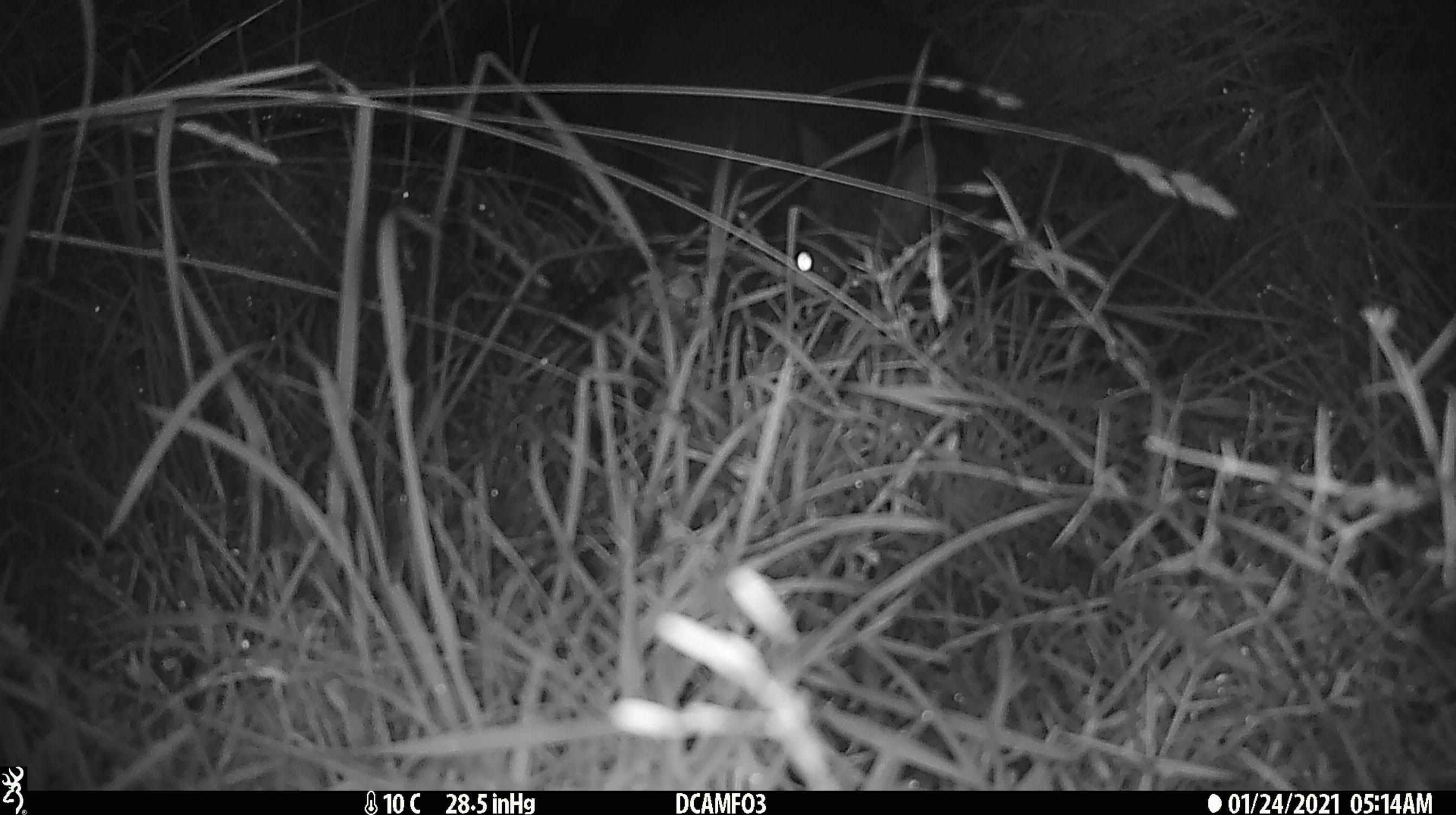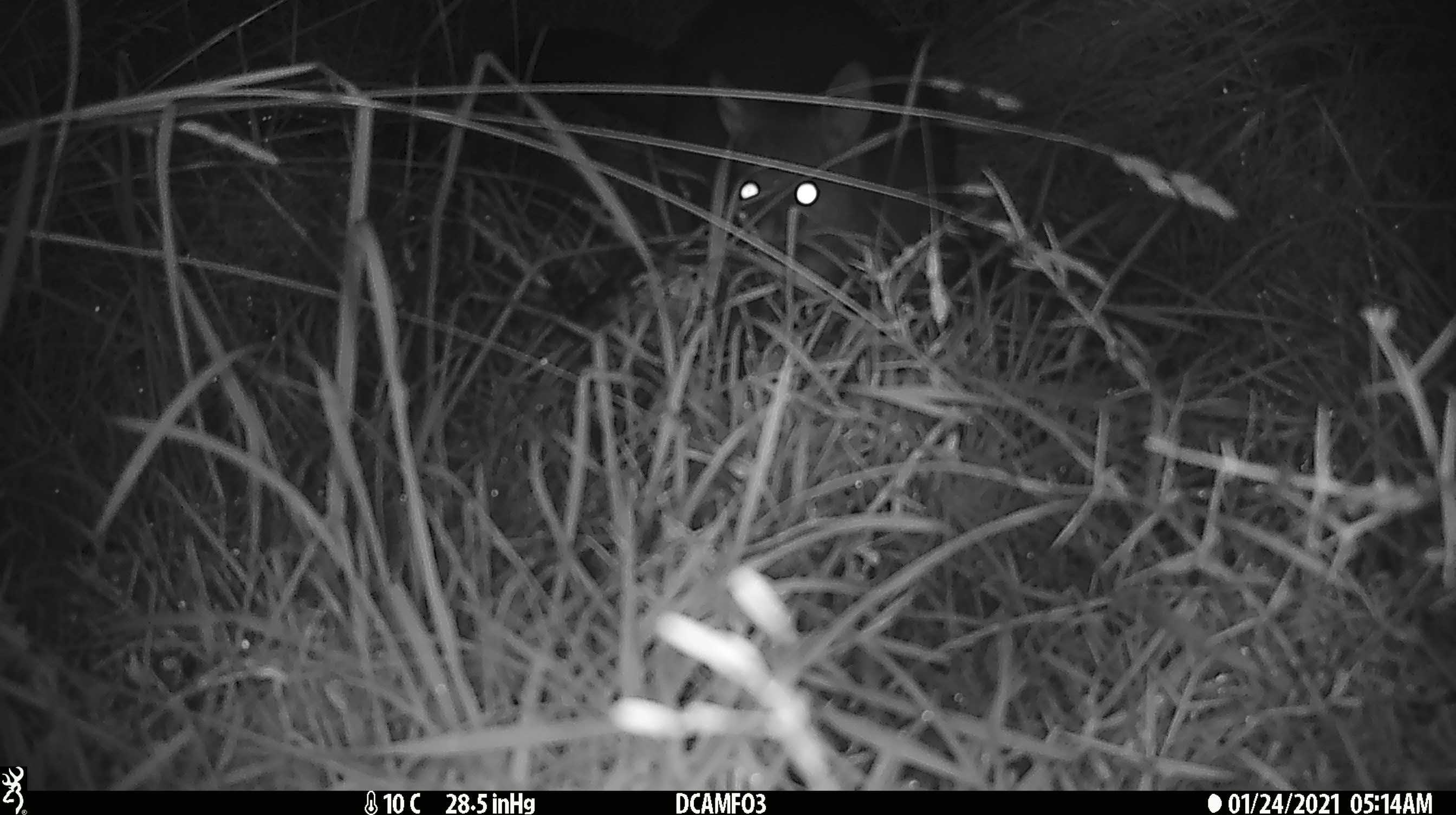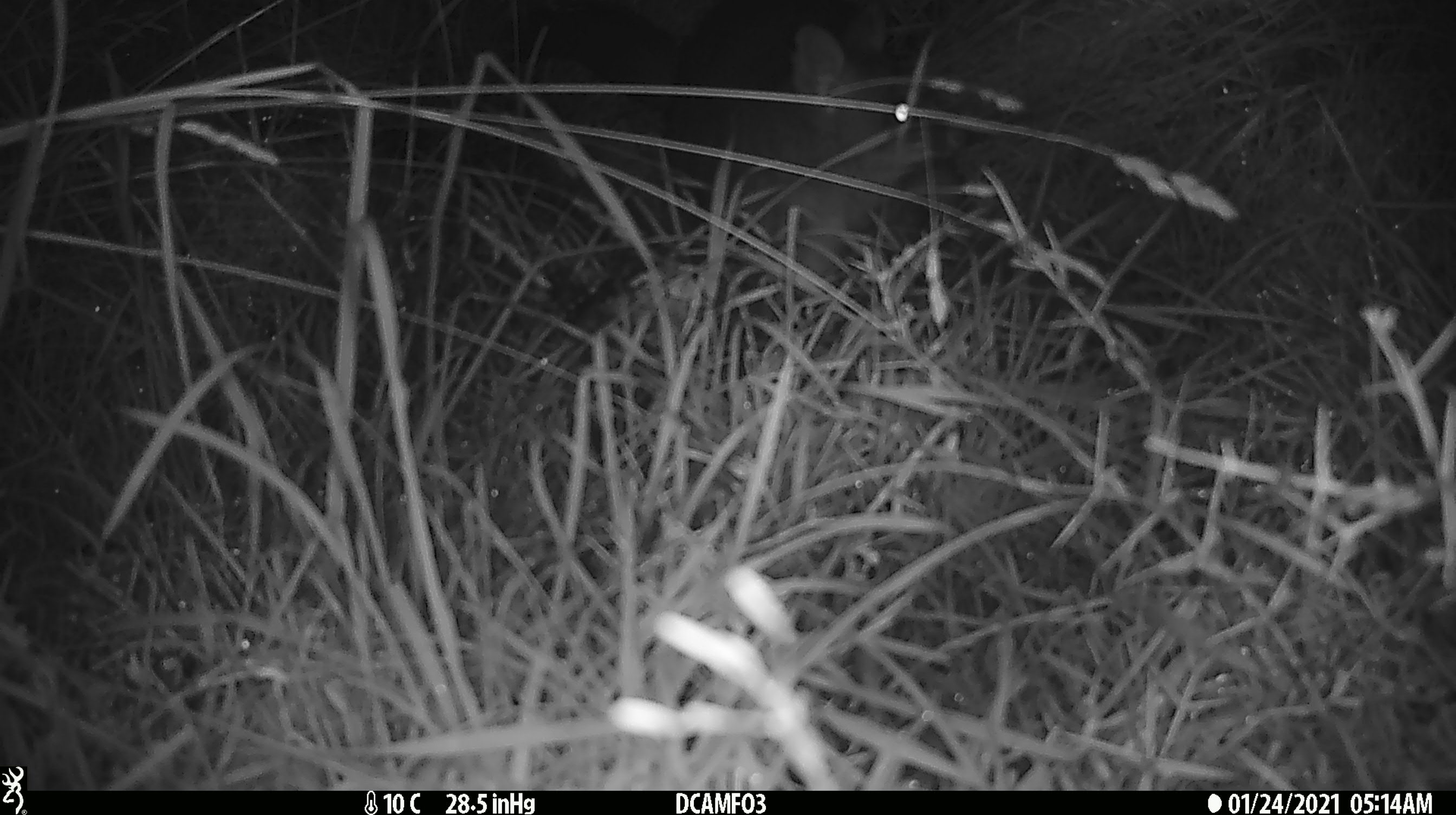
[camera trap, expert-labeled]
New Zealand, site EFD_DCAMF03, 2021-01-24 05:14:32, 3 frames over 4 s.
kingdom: Animalia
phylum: Chordata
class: Mammalia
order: Diprotodontia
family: Phalangeridae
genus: Trichosurus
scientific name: Trichosurus vulpecula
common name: common brushtail possum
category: possum